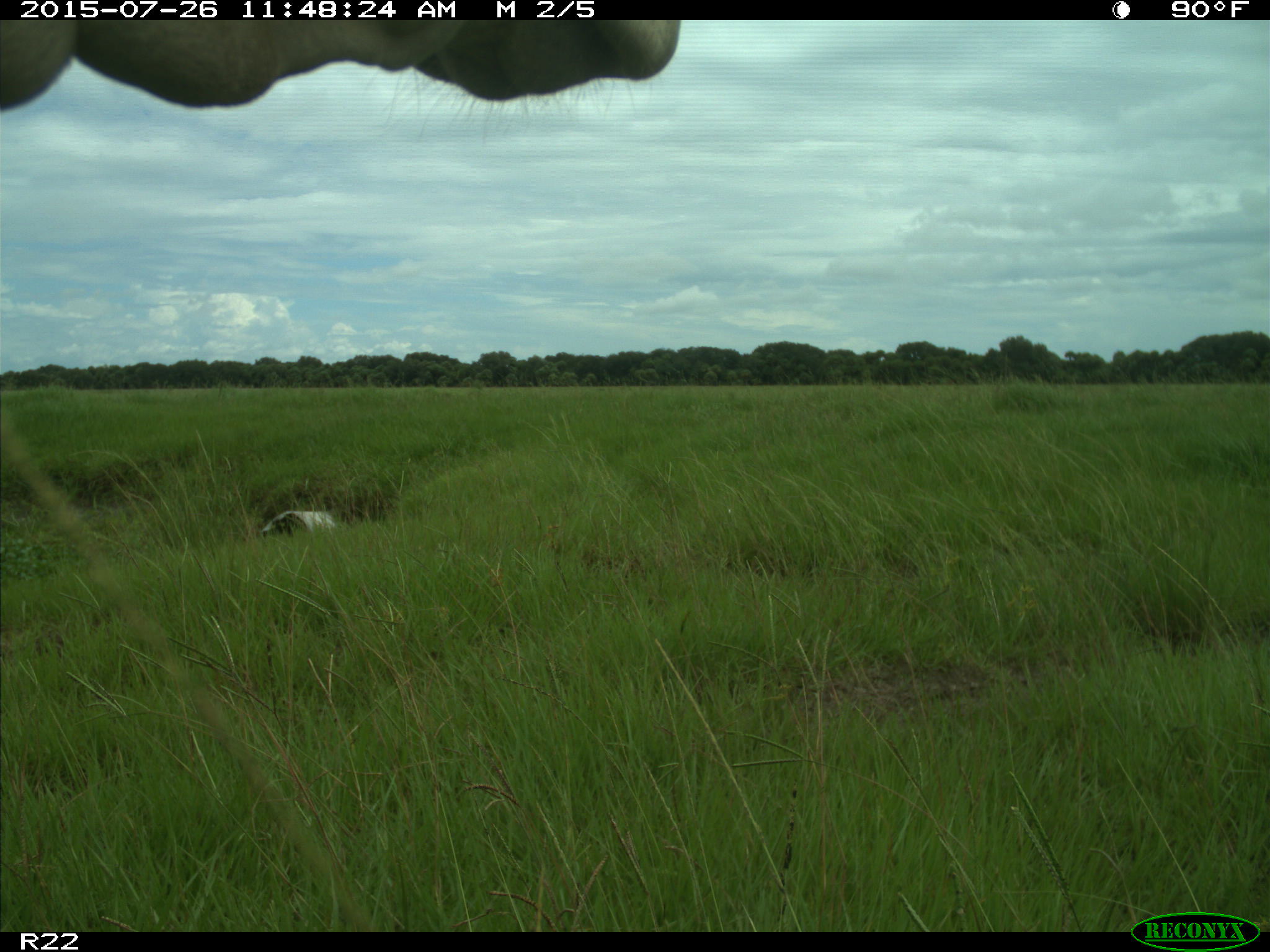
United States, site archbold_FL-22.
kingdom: Animalia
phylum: Chordata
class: Mammalia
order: Artiodactyla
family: Bovidae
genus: Bos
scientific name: Bos taurus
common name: domestic cow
Bos taurus (domestic cow).